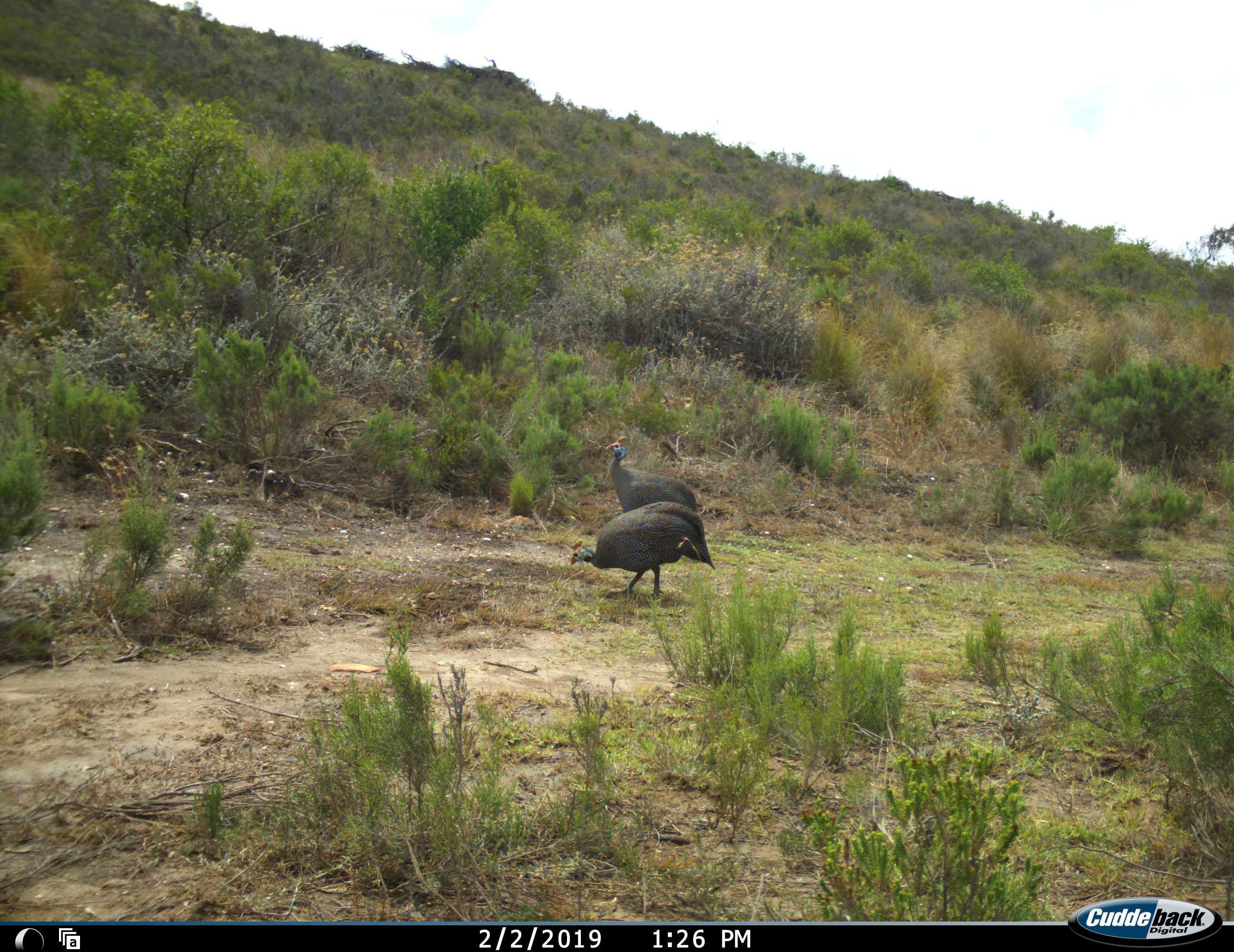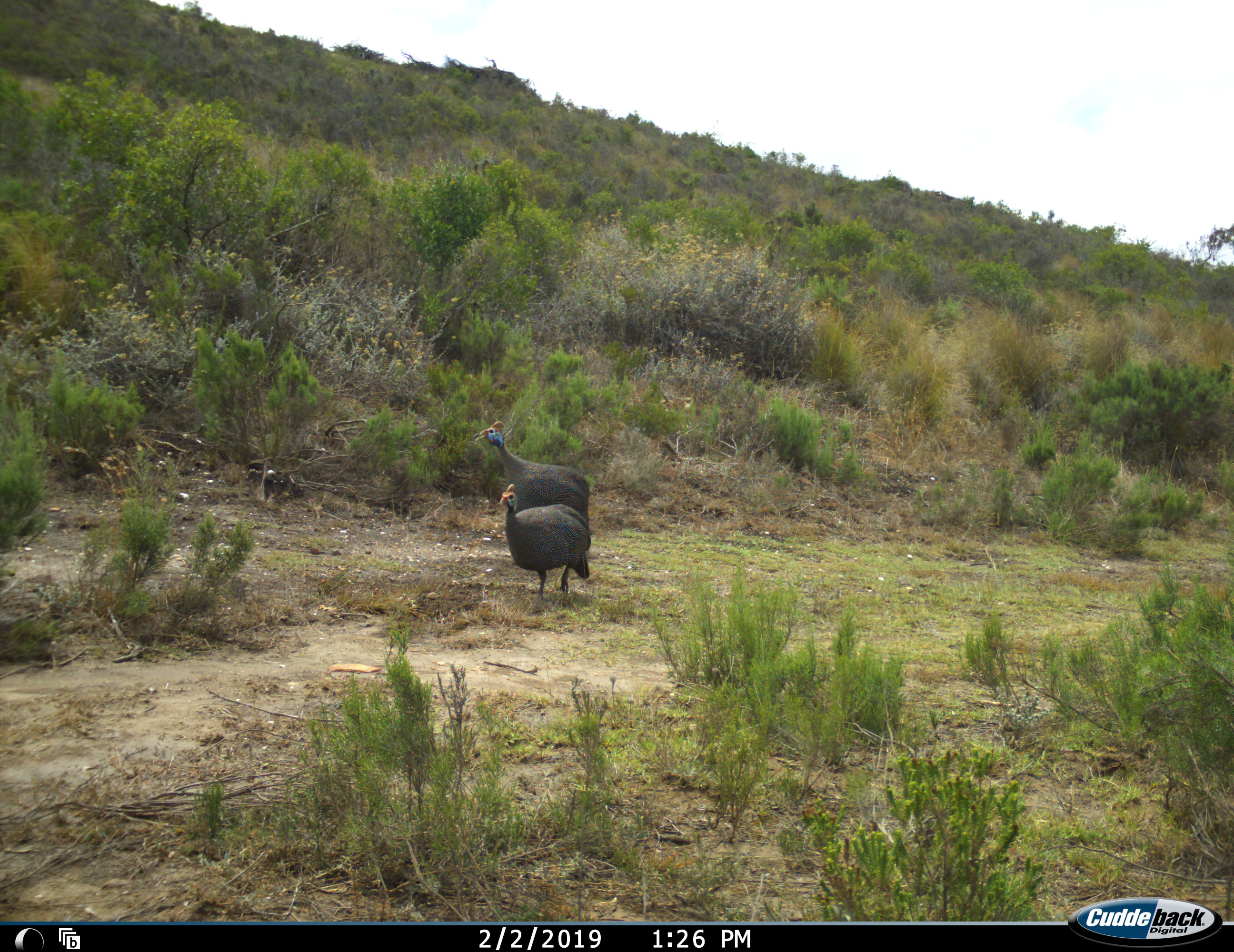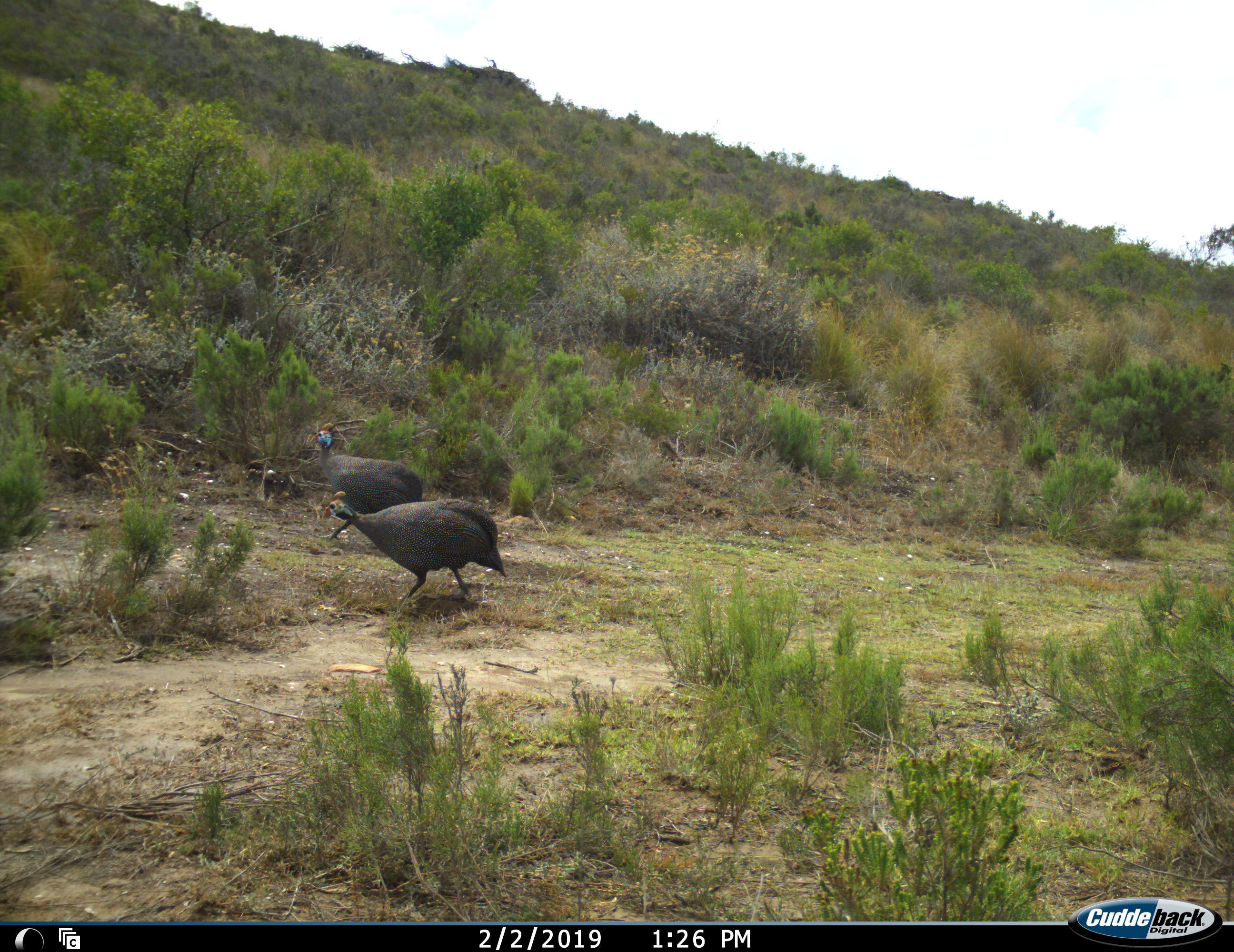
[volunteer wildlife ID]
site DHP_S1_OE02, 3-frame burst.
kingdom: Animalia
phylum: Chordata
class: Aves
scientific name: Aves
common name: bird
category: birdother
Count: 2.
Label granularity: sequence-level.